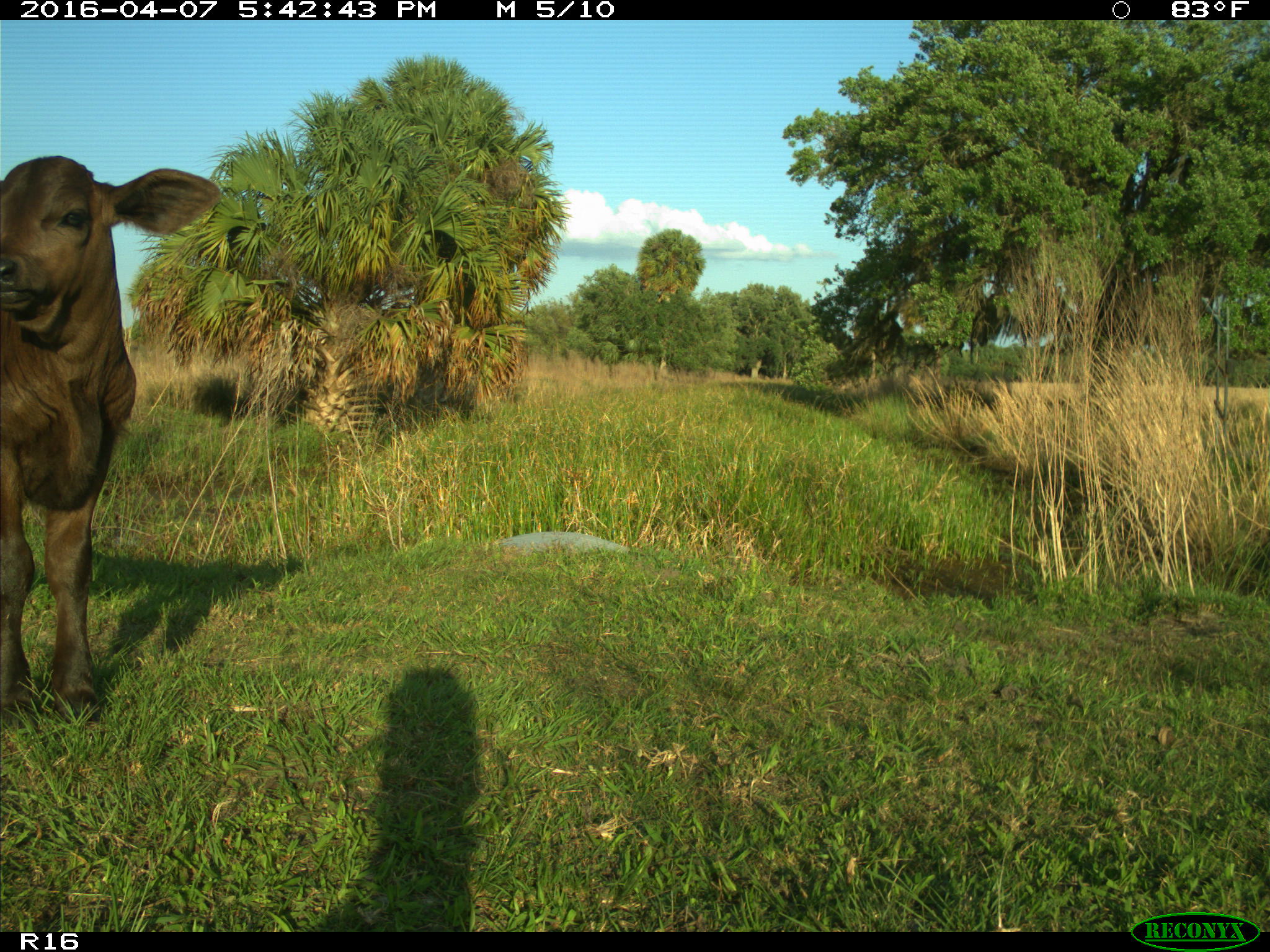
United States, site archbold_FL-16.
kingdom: Animalia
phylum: Chordata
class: Mammalia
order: Artiodactyla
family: Bovidae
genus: Bos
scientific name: Bos taurus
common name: domestic cow